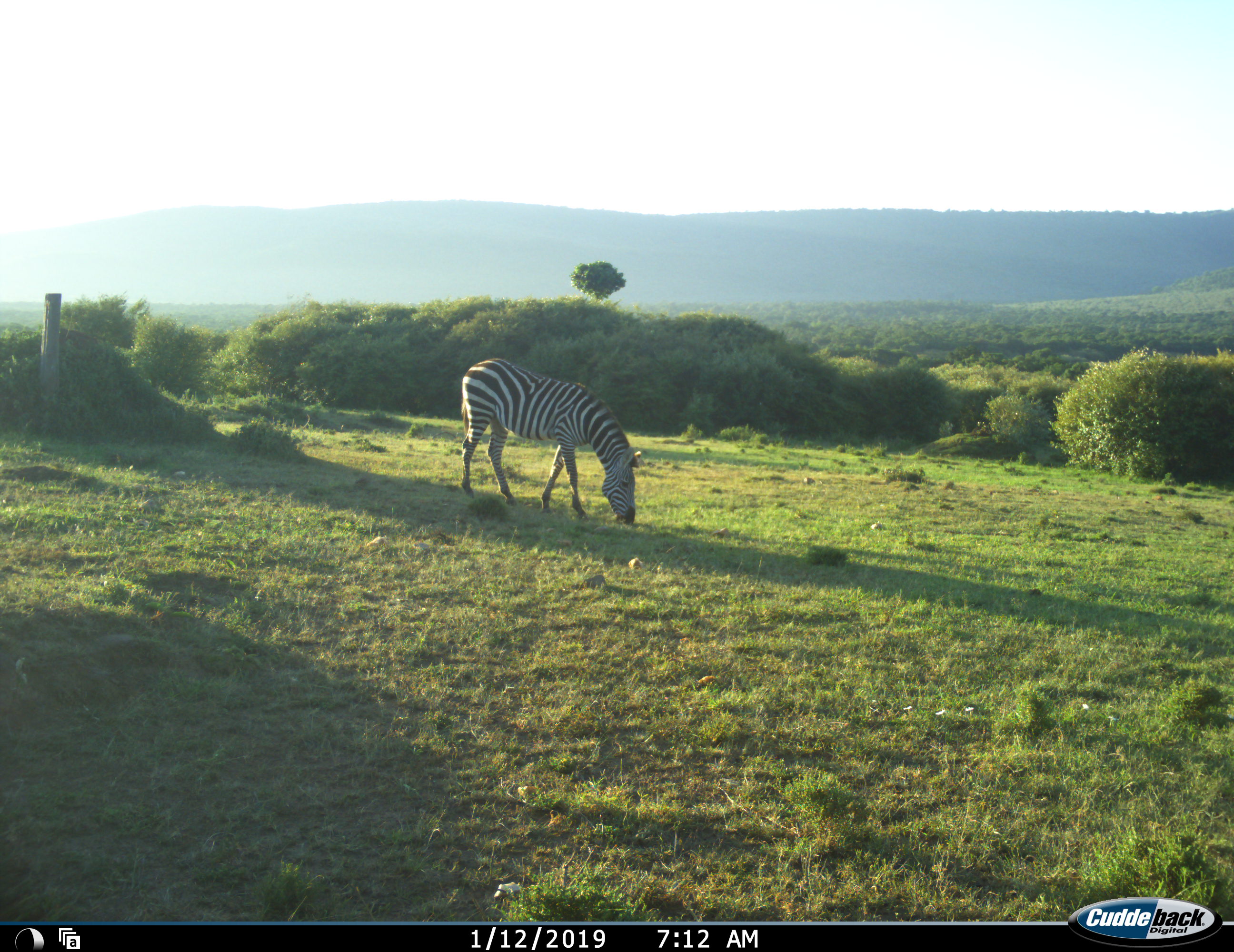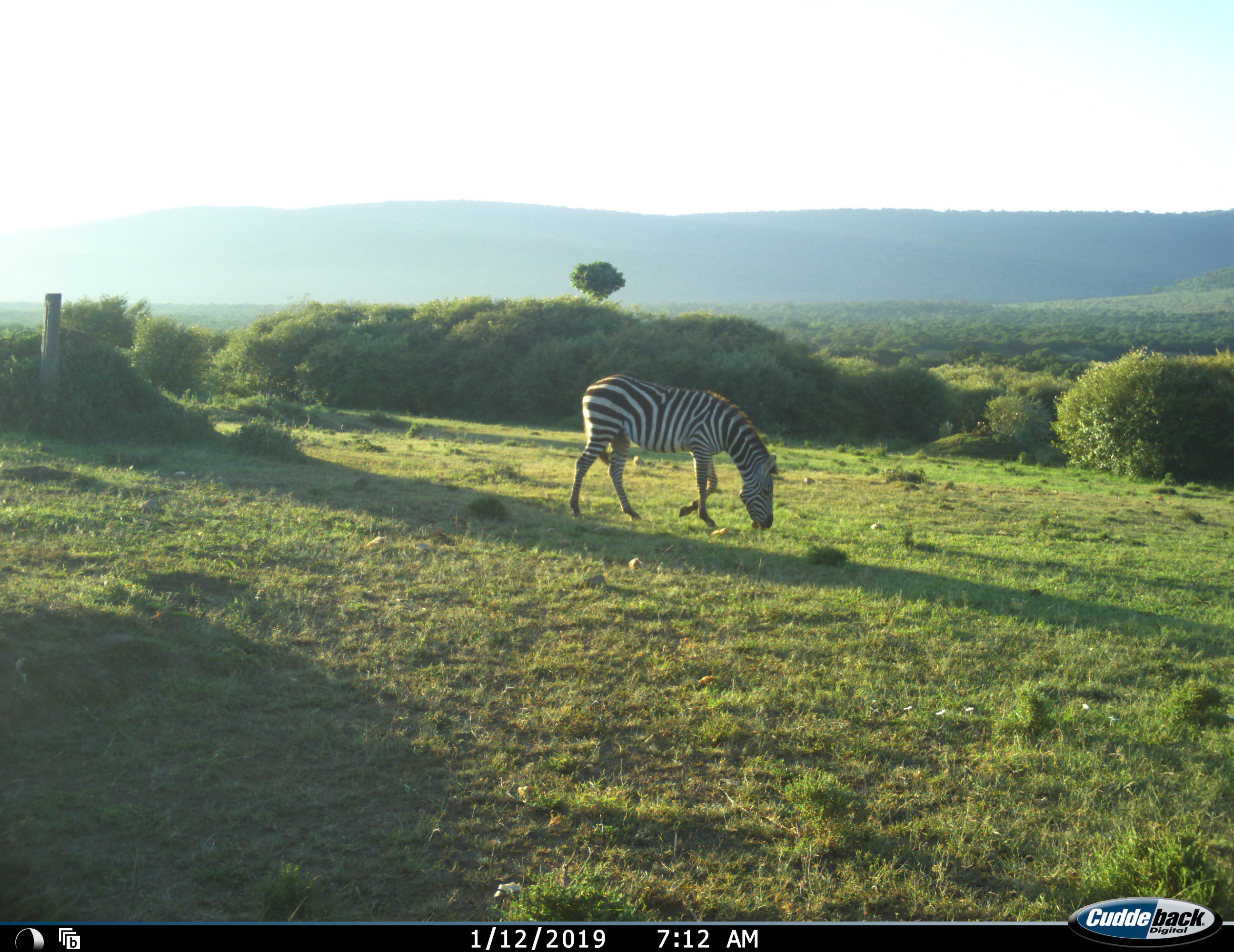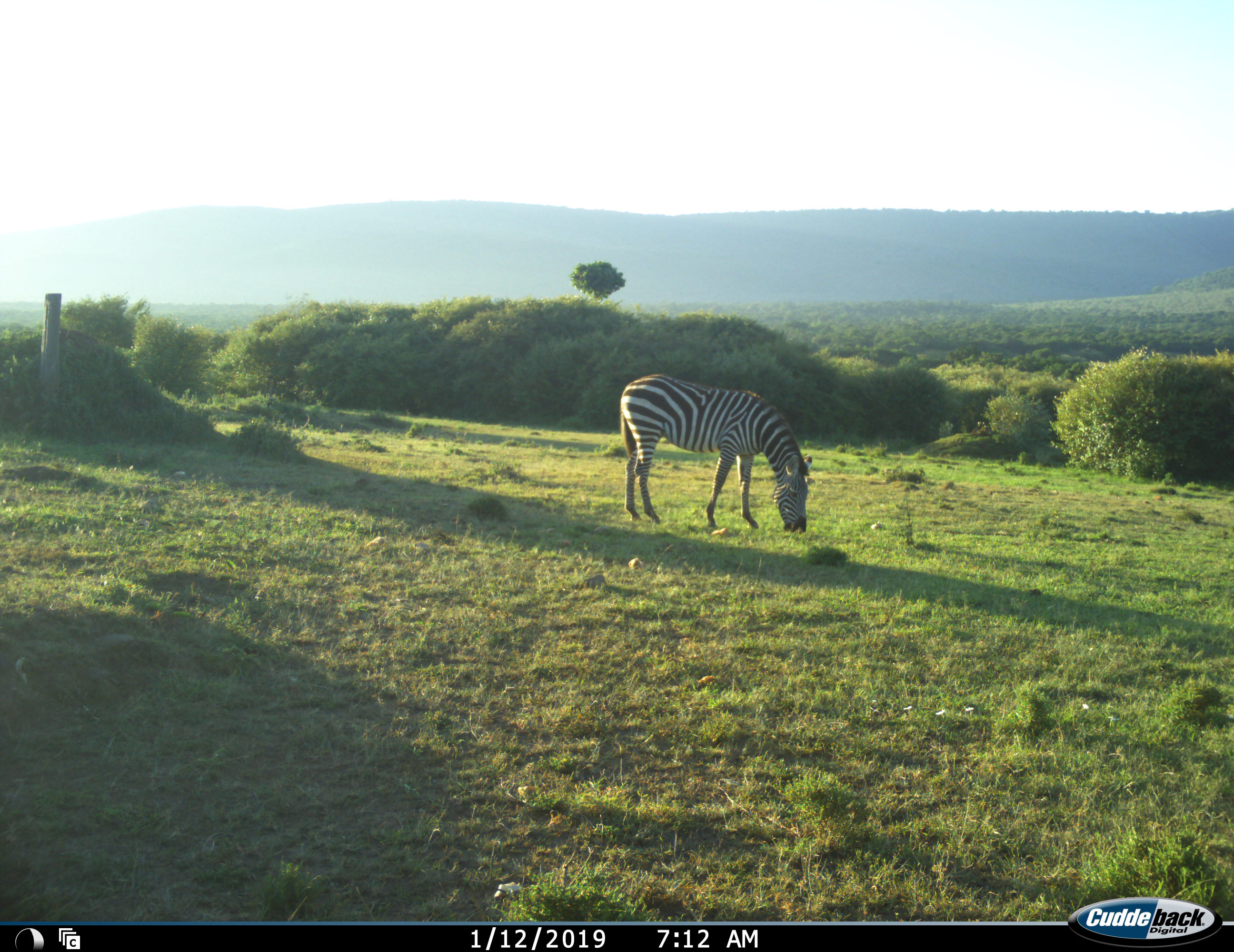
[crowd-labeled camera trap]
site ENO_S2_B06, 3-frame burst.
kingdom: Animalia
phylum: Chordata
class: Mammalia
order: Perissodactyla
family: Equidae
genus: Equus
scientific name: Equus quagga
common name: plains zebra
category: zebraplains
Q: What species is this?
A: Zebraplains (plains zebra) (Equus quagga).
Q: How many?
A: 1.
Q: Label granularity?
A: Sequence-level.